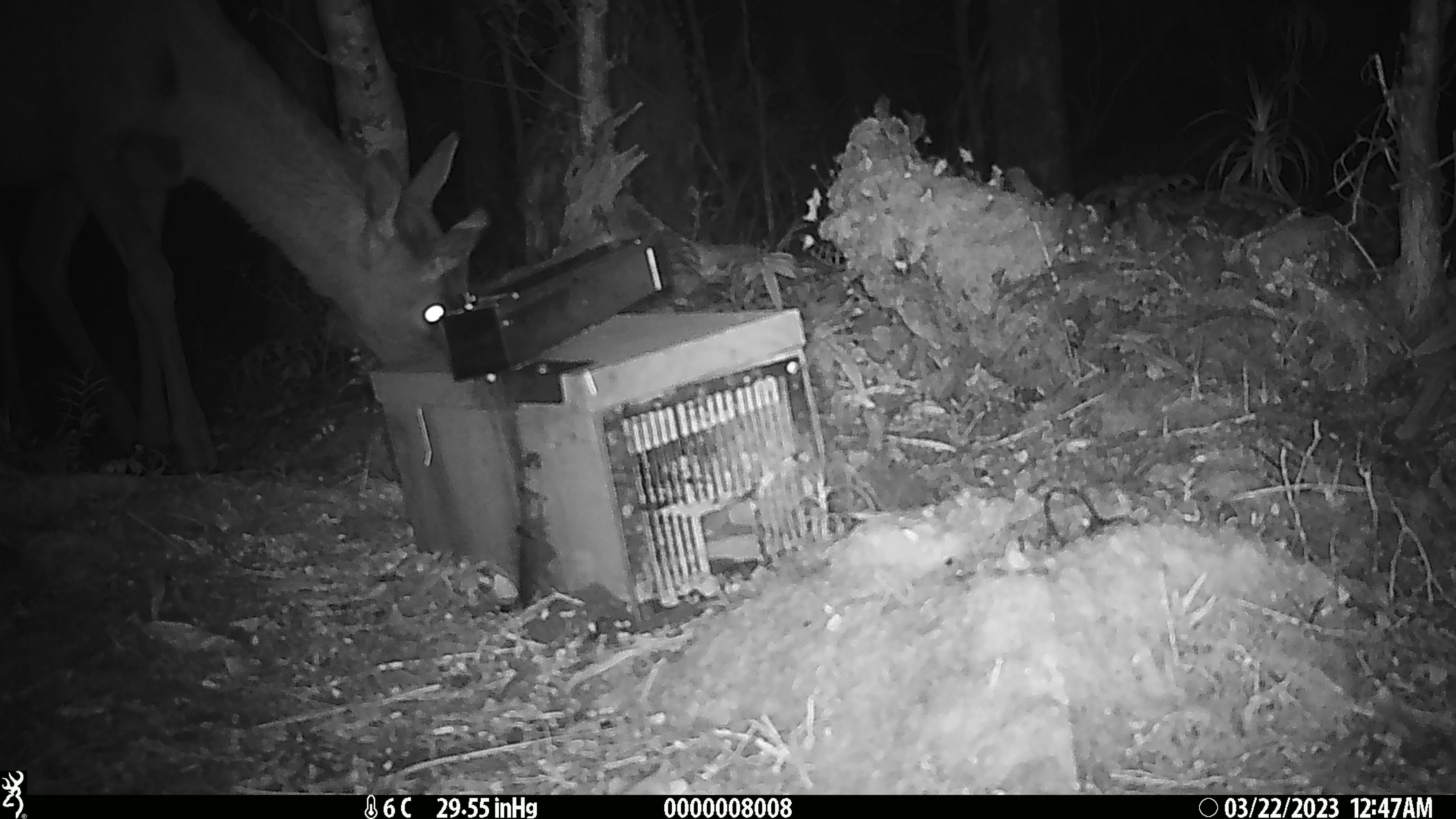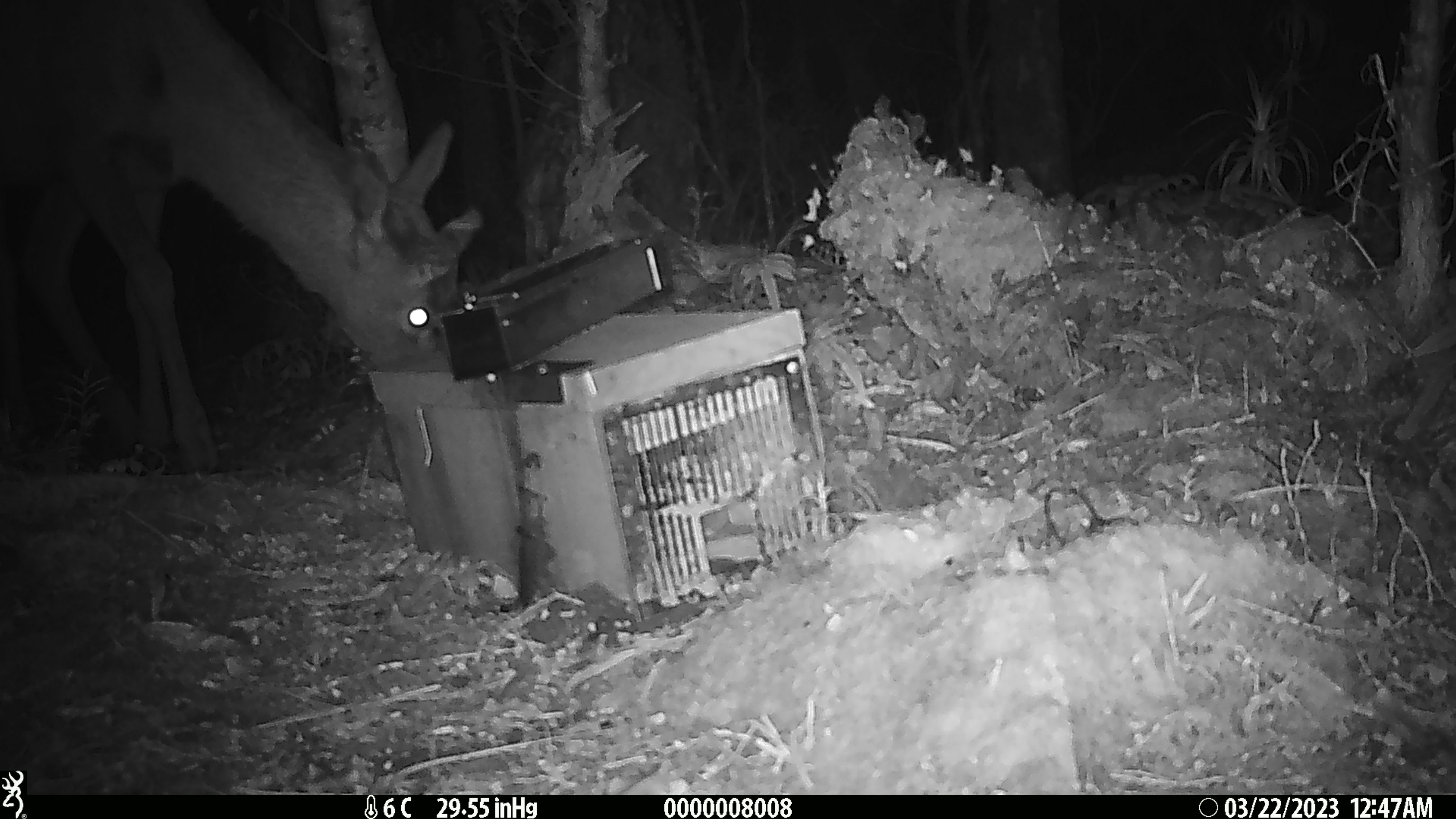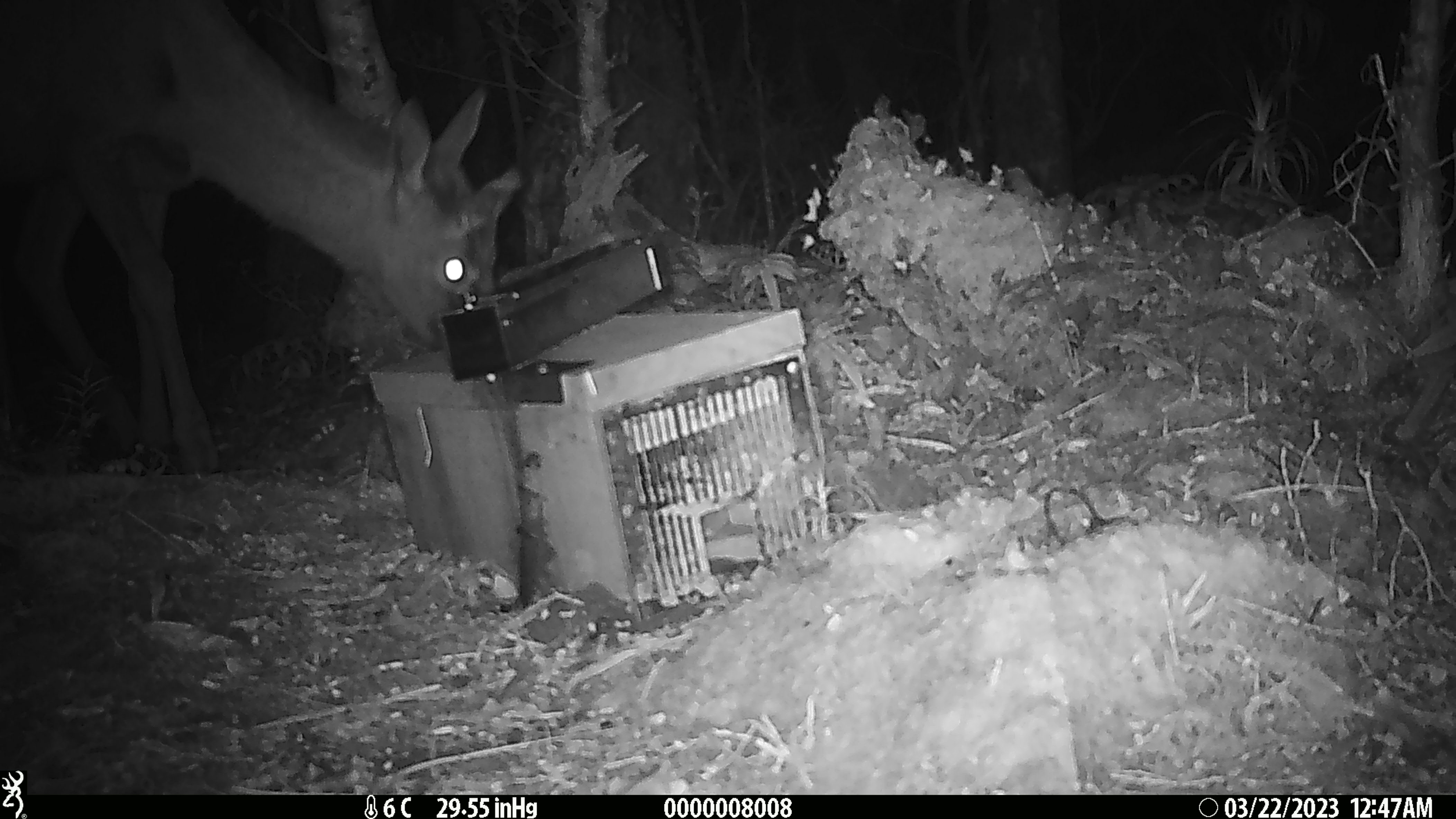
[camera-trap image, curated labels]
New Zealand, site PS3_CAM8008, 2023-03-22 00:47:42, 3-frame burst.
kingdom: Animalia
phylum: Chordata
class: Mammalia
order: Artiodactyla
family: Cervidae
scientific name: Cervidae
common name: deer